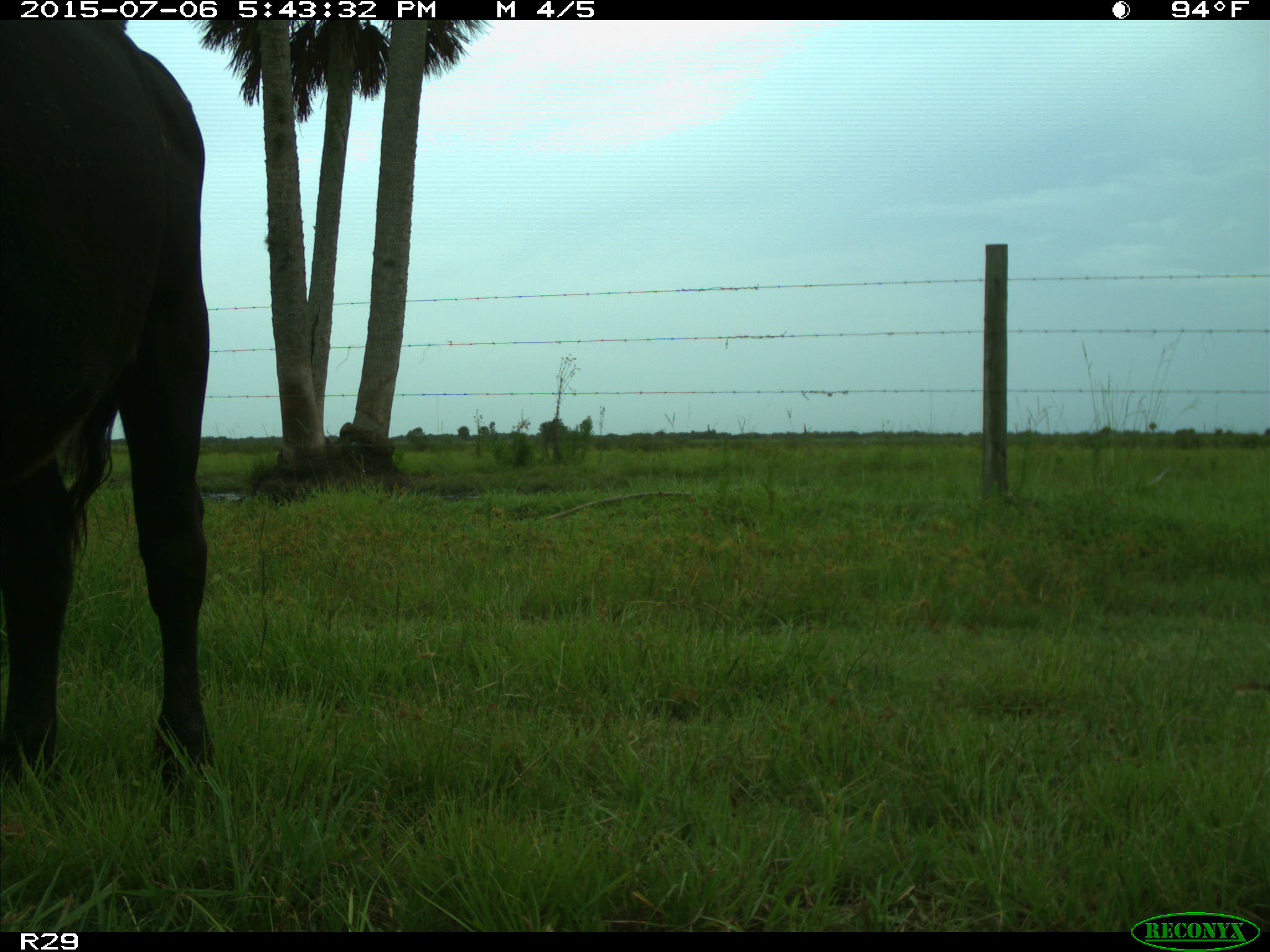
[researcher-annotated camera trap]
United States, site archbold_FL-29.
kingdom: Animalia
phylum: Chordata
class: Mammalia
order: Artiodactyla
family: Bovidae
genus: Bos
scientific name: Bos taurus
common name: domestic cow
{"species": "Bos taurus (domestic cow)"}